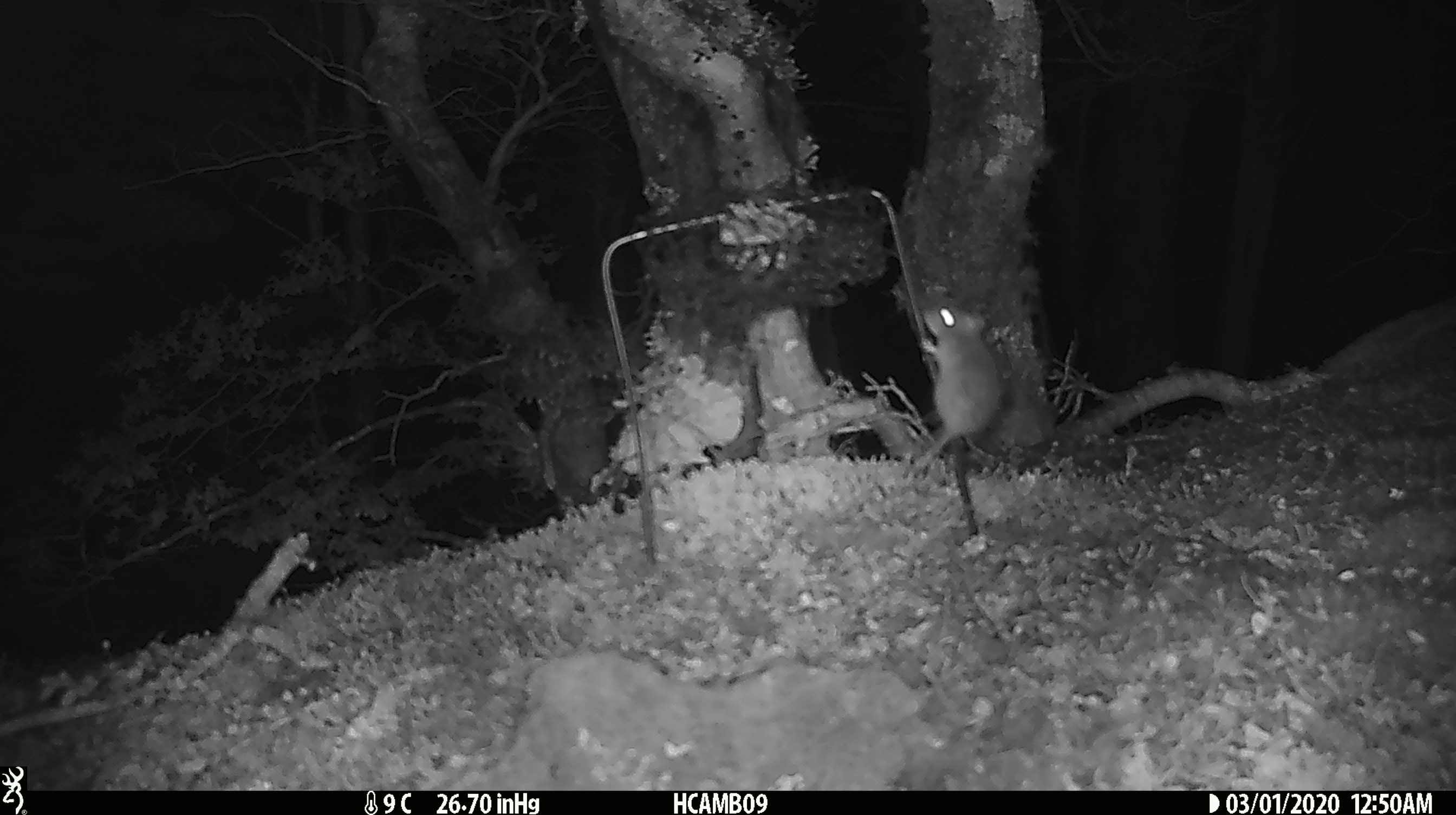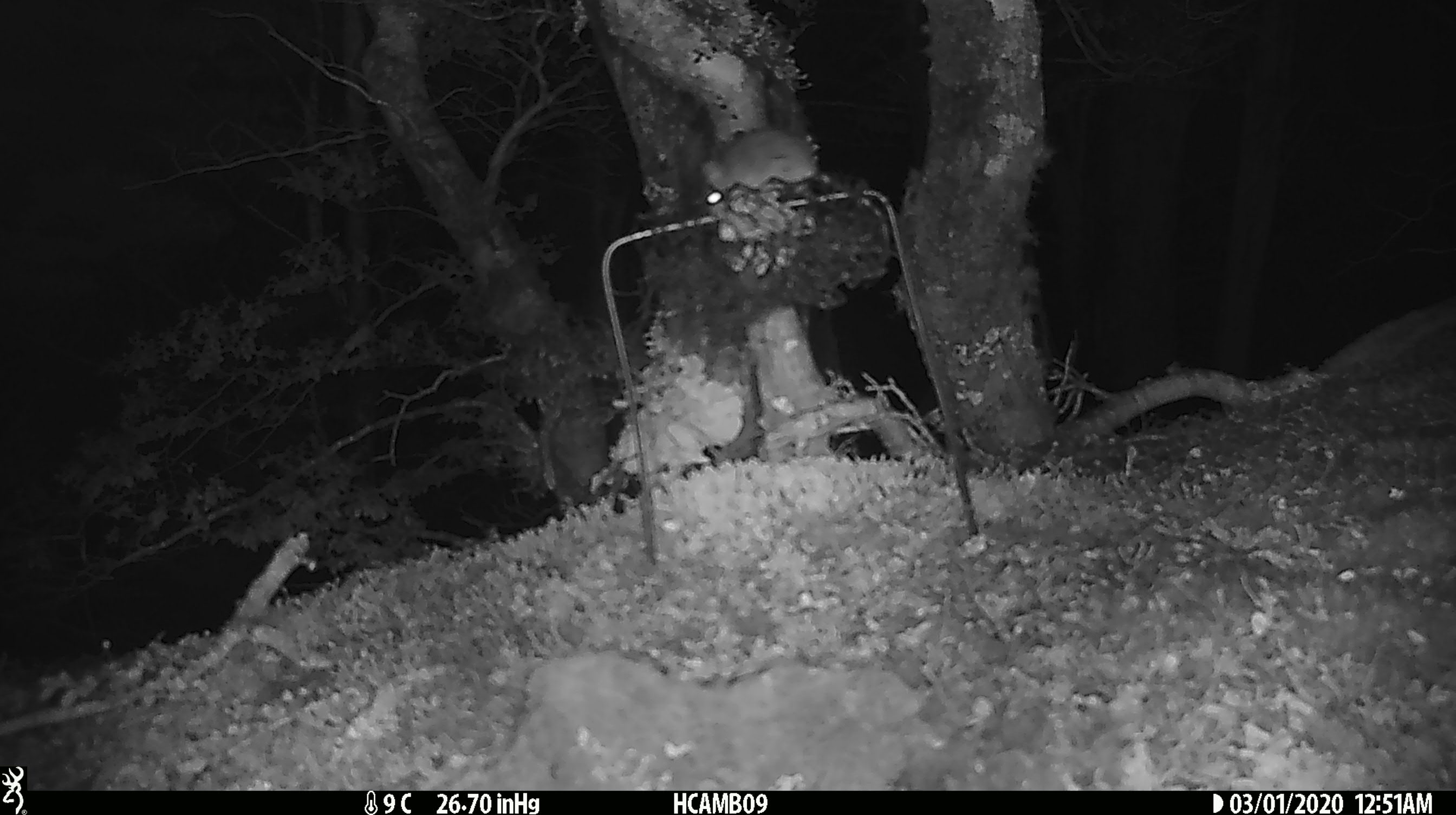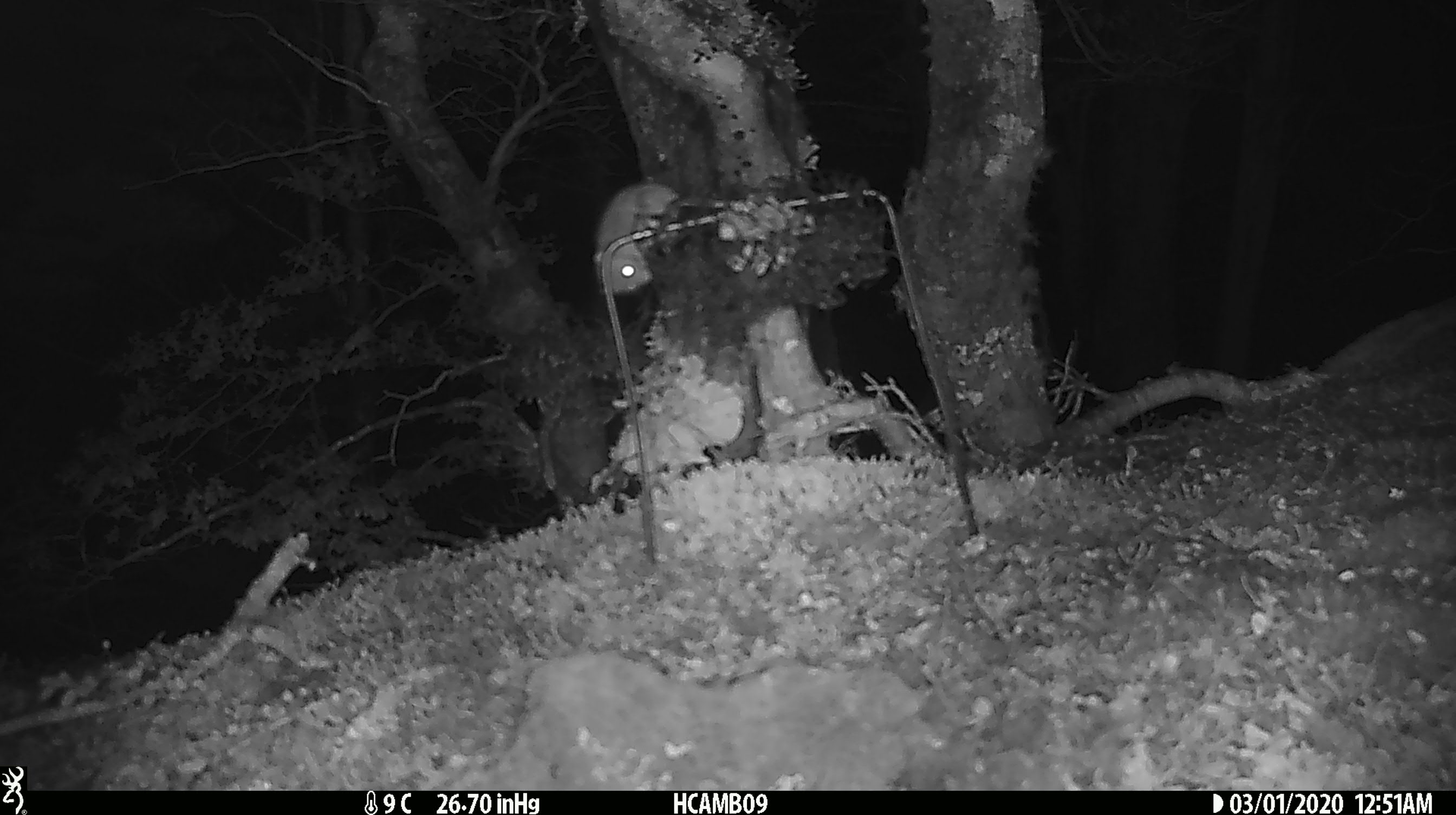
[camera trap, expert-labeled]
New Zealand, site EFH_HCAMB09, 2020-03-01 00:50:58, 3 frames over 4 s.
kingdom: Animalia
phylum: Chordata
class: Mammalia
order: Rodentia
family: Muridae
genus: Mus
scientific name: Mus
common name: mouse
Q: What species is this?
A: Mouse (Mus).